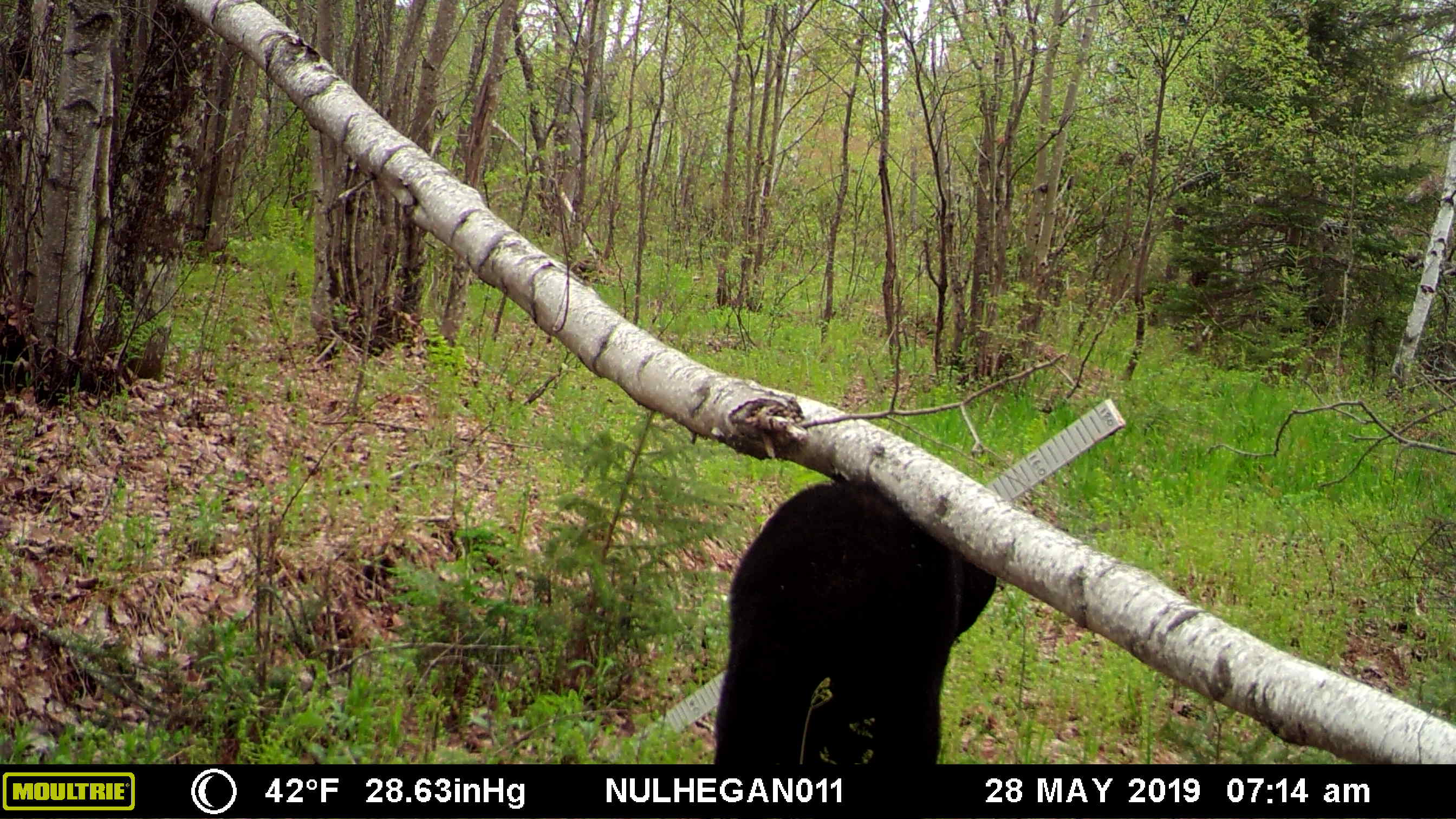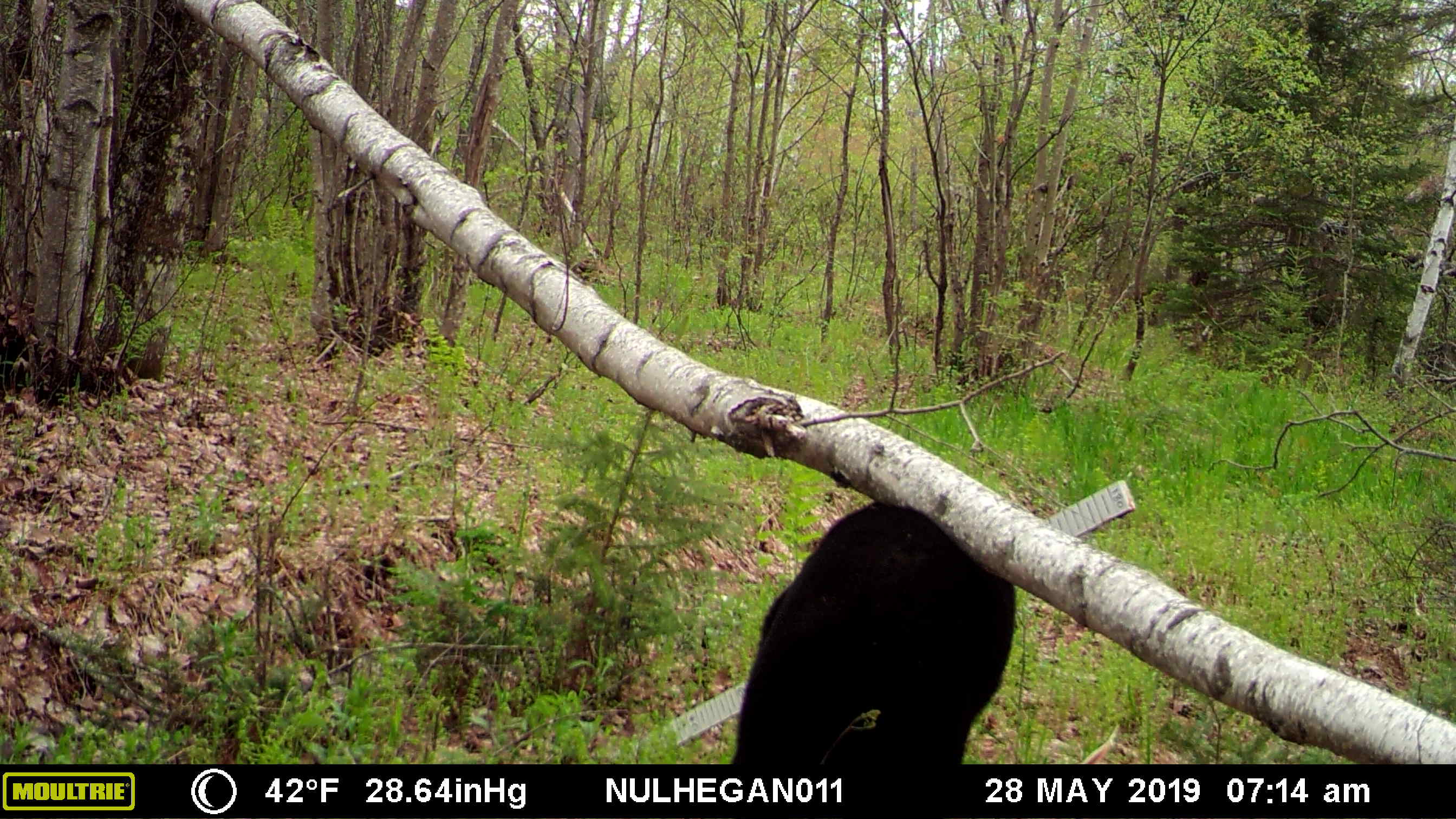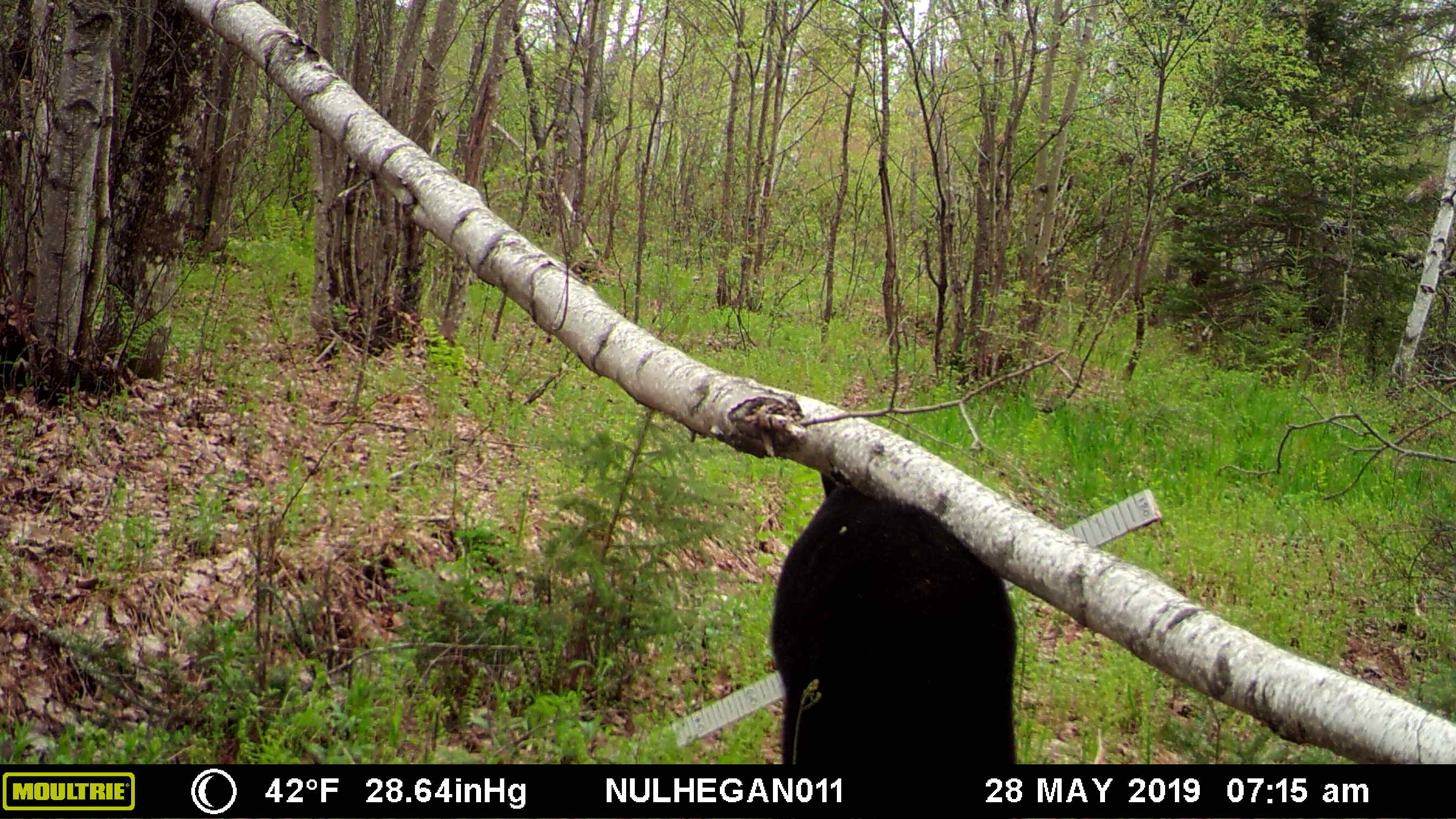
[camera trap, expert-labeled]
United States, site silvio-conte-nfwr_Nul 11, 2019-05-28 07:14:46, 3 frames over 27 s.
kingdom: Animalia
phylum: Chordata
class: Mammalia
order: Carnivora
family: Ursidae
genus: Ursus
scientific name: Ursus americanus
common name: black bear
Black bear (Ursus americanus).